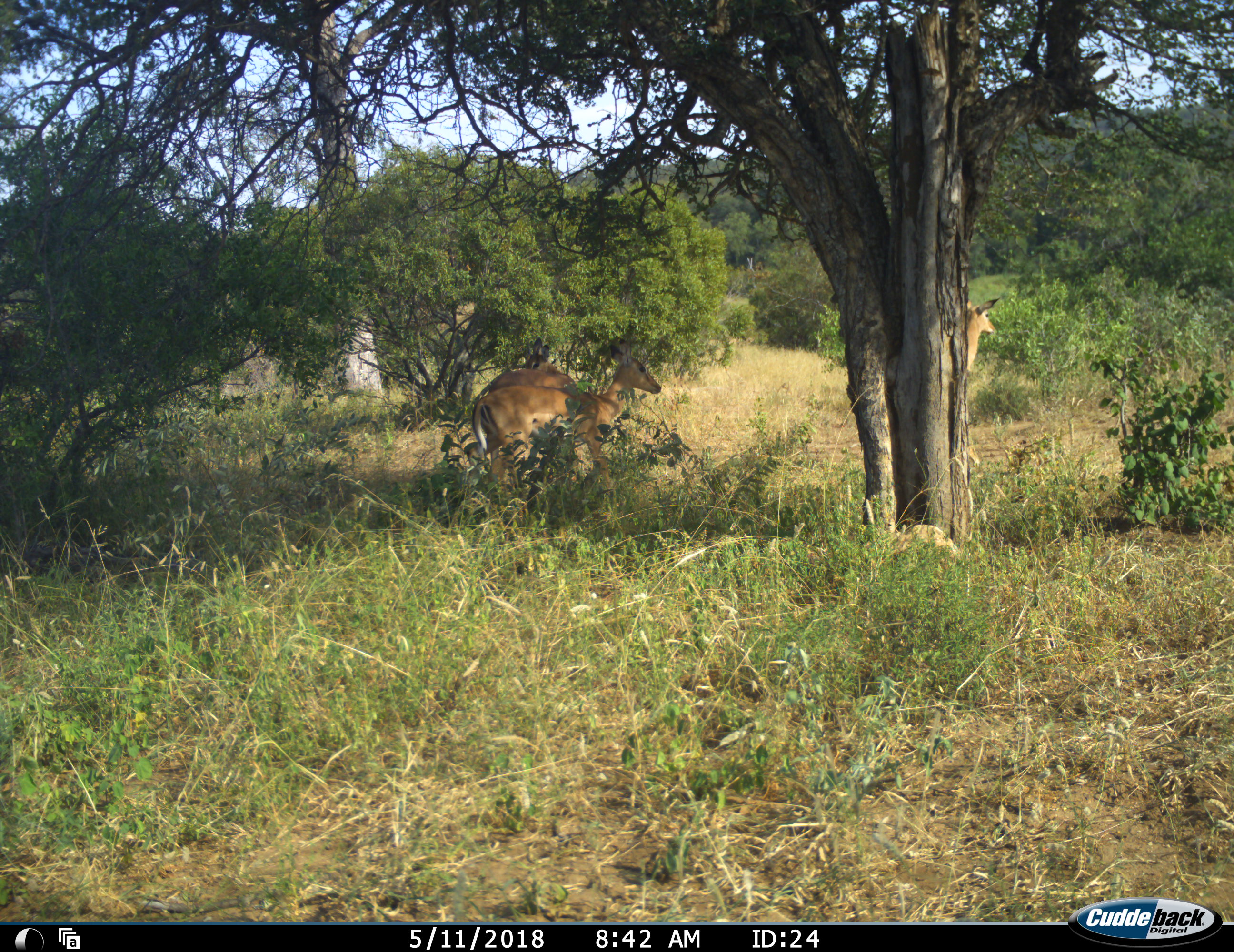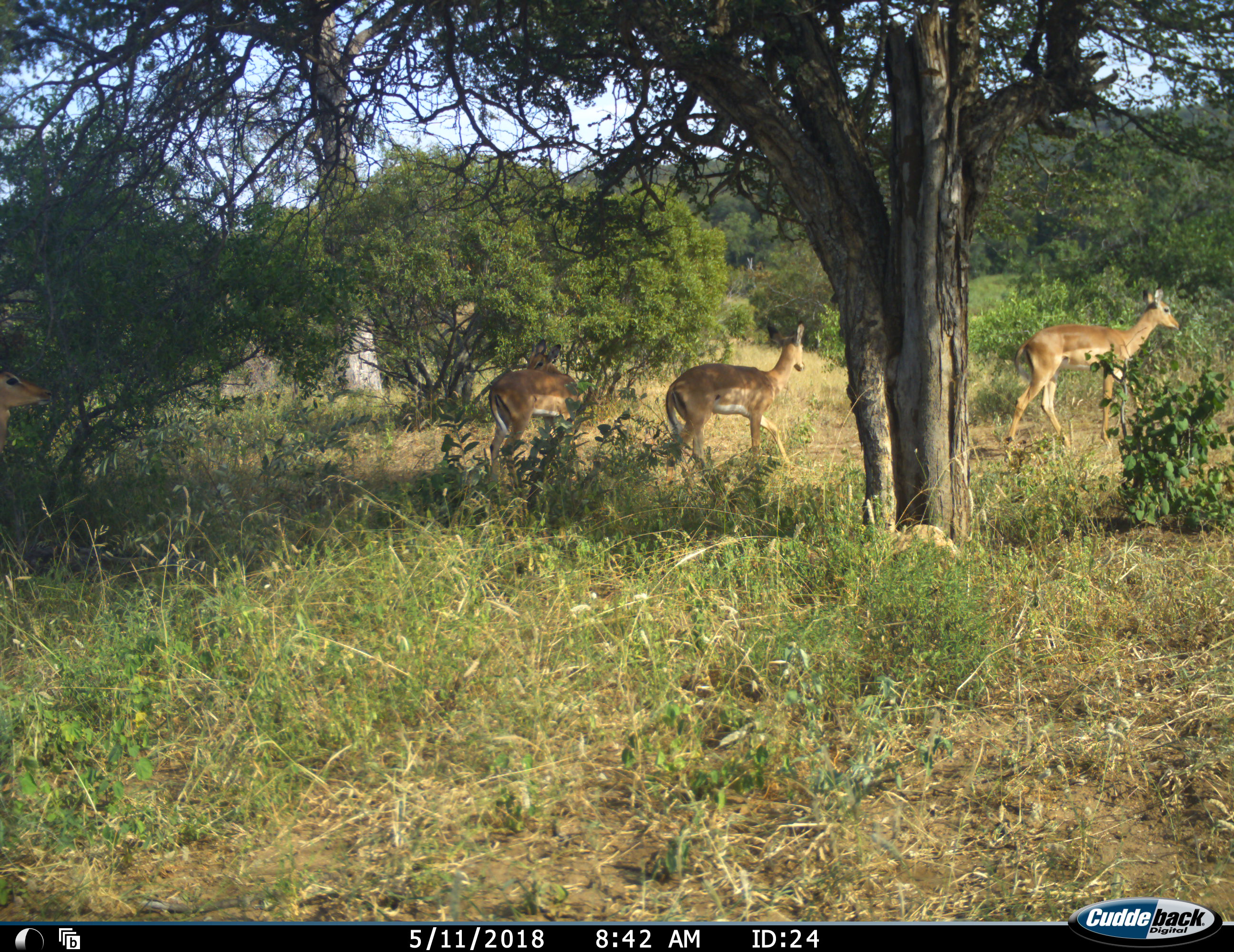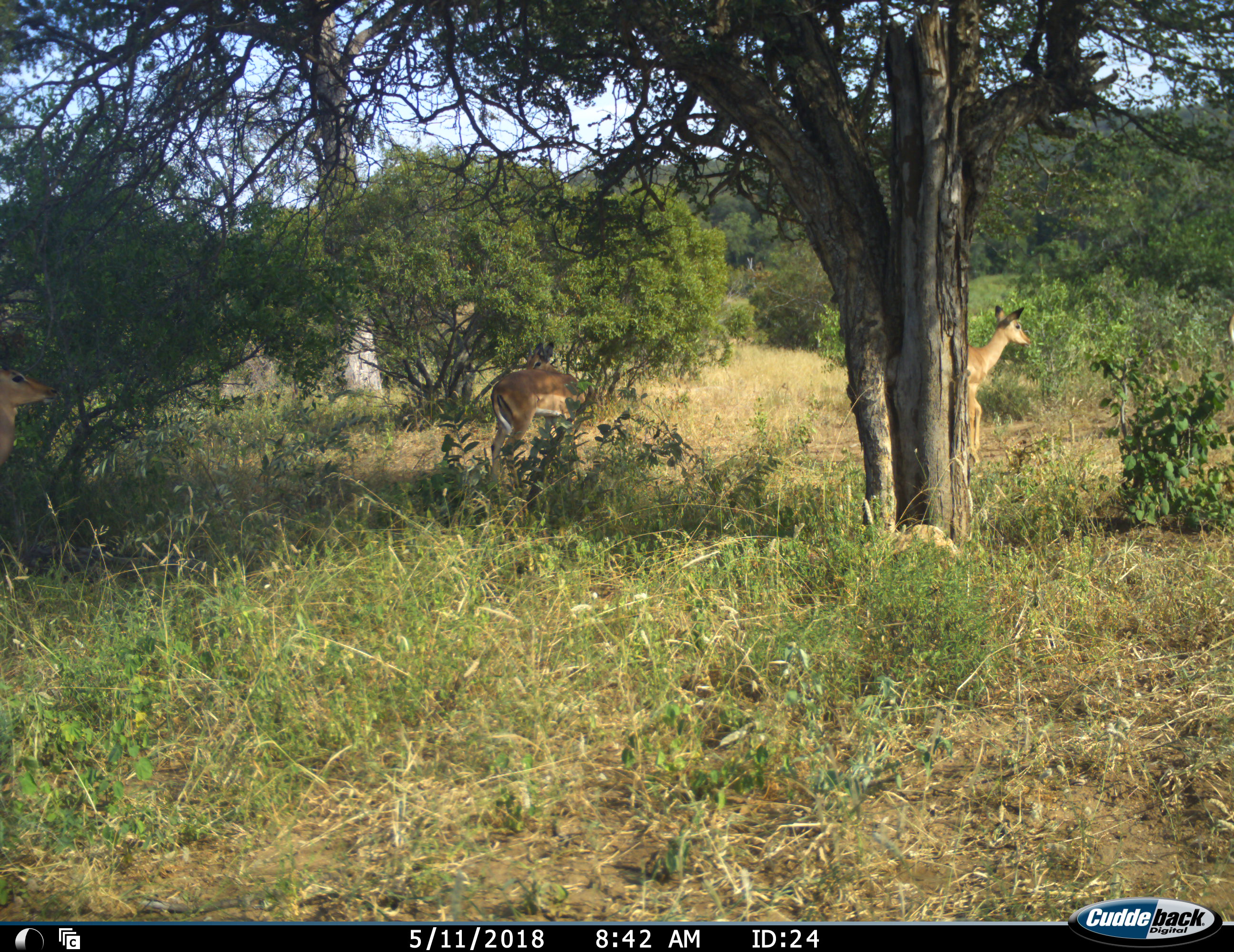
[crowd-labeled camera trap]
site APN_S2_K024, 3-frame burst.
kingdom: Animalia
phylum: Chordata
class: Mammalia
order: Artiodactyla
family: Bovidae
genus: Aepyceros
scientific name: Aepyceros melampus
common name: impala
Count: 4.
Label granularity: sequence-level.